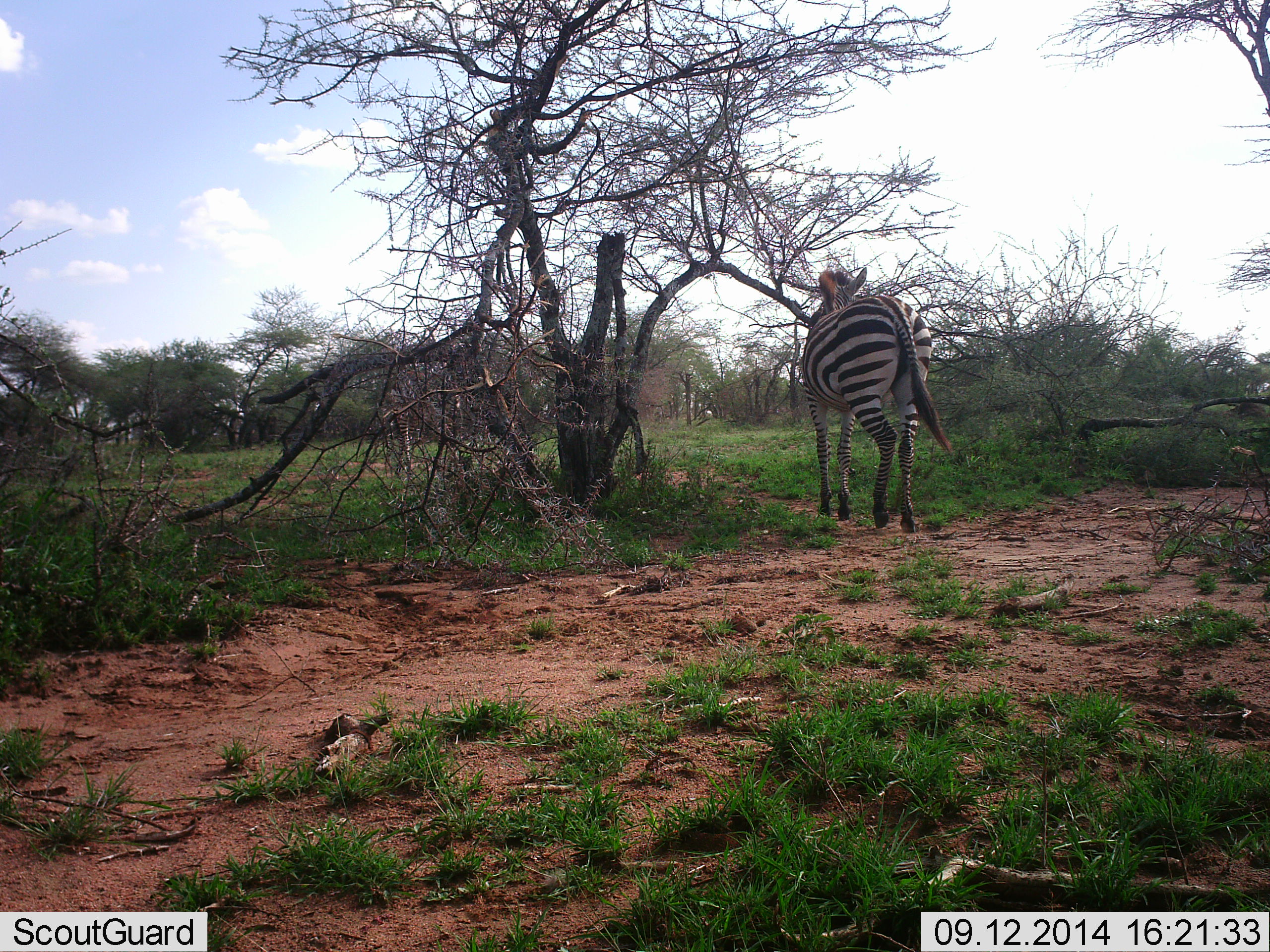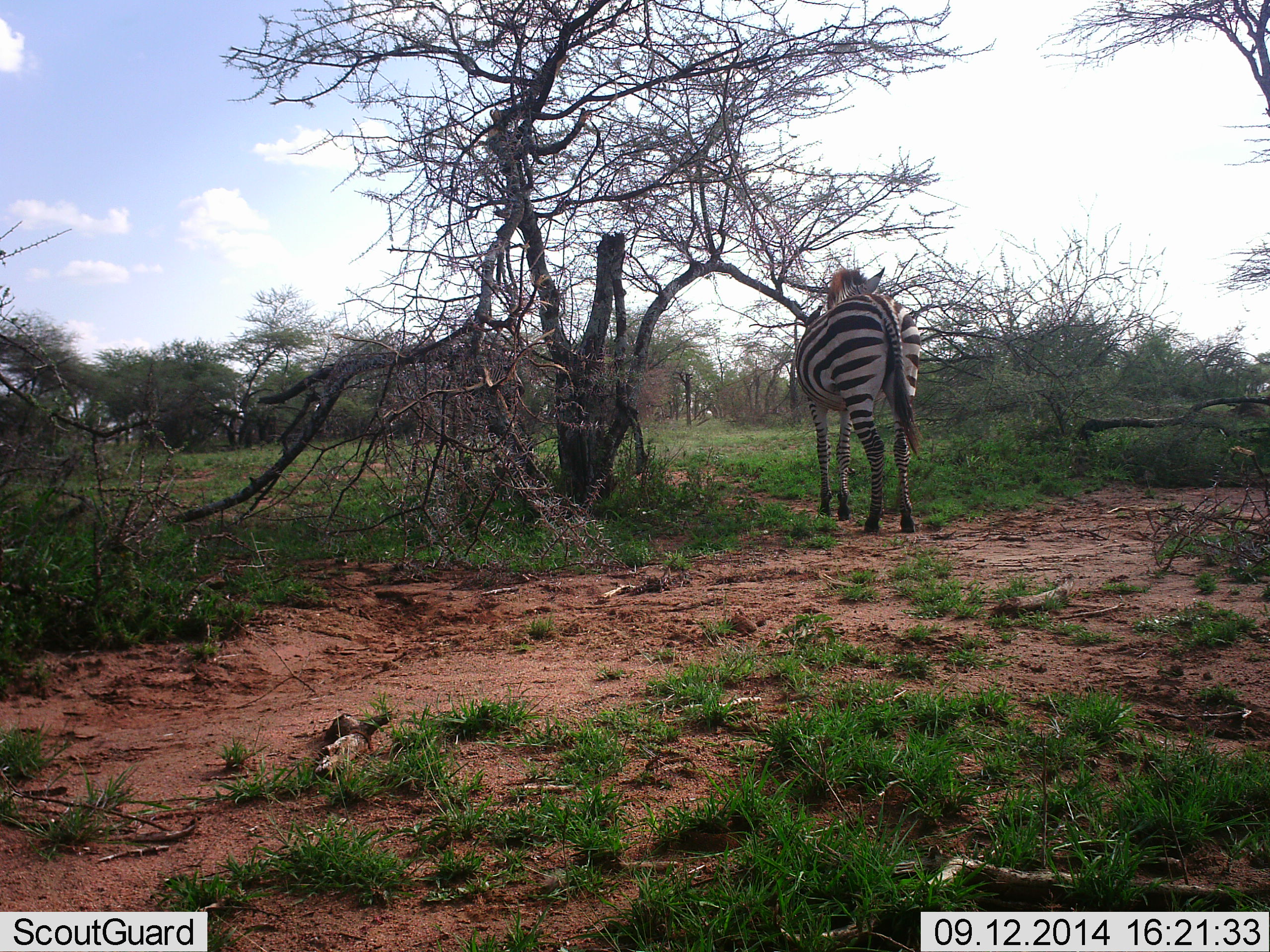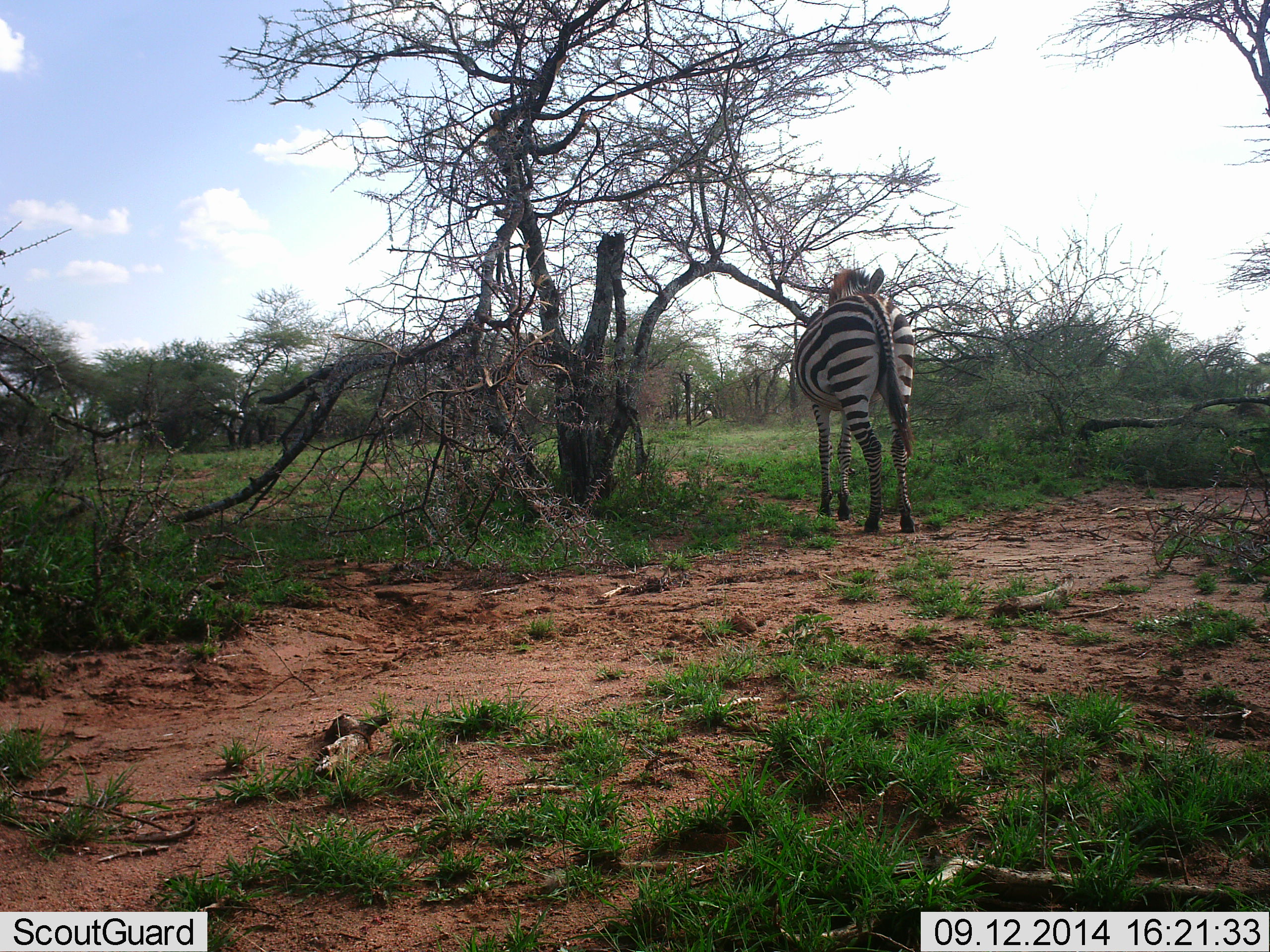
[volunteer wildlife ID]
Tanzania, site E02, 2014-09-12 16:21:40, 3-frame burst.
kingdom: Animalia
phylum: Chordata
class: Mammalia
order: Perissodactyla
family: Equidae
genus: Equus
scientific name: Equus quagga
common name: plains zebra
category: zebra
Zebra (plains zebra) (Equus quagga), count 2. Behavior (volunteer vote fractions): standing 80%, resting 0%, moving 40%, interacting 0%. Young present (vote fraction): 0%. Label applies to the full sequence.